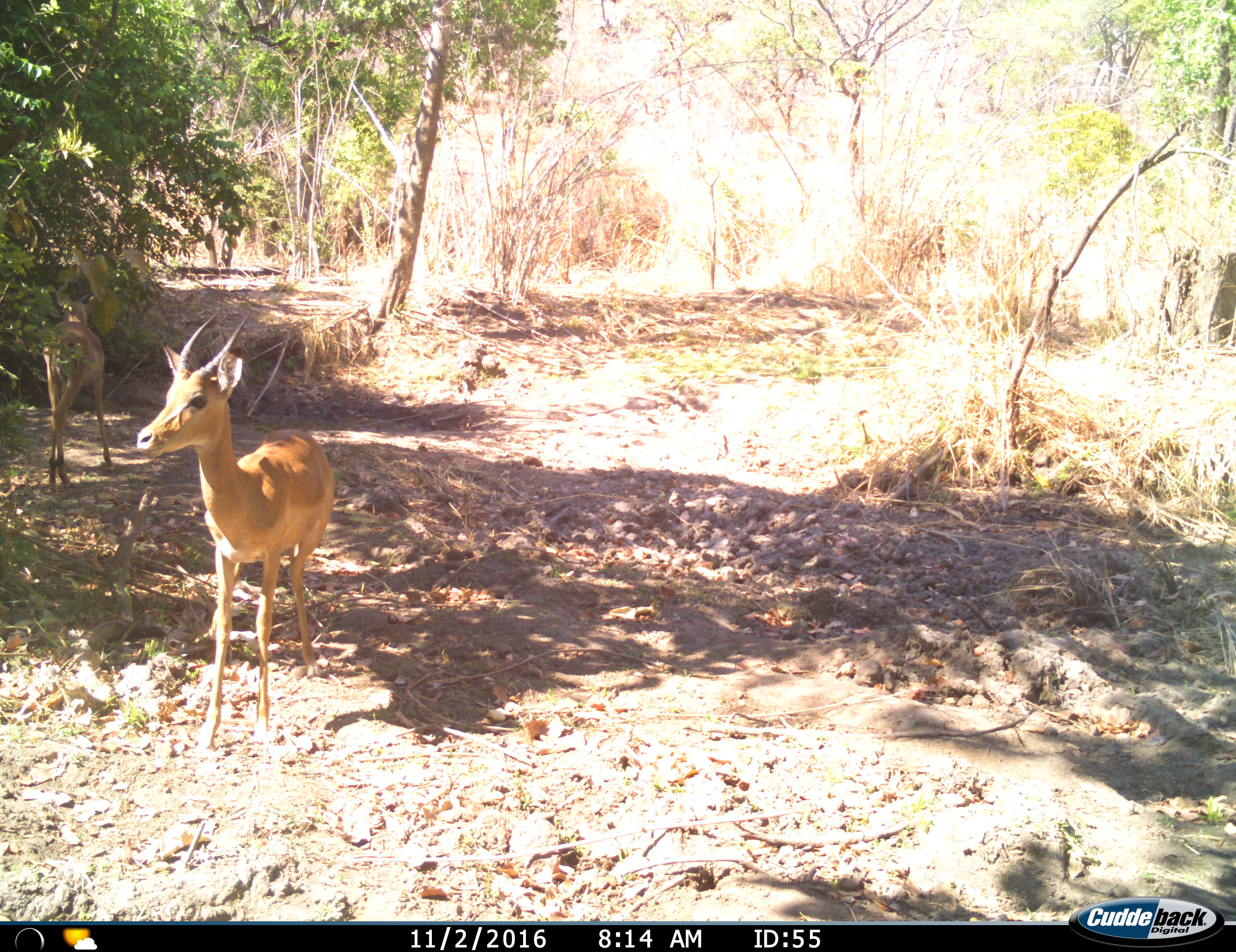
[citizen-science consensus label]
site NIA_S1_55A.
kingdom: Animalia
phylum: Chordata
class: Mammalia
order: Artiodactyla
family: Bovidae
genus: Aepyceros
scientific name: Aepyceros melampus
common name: impala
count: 2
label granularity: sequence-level